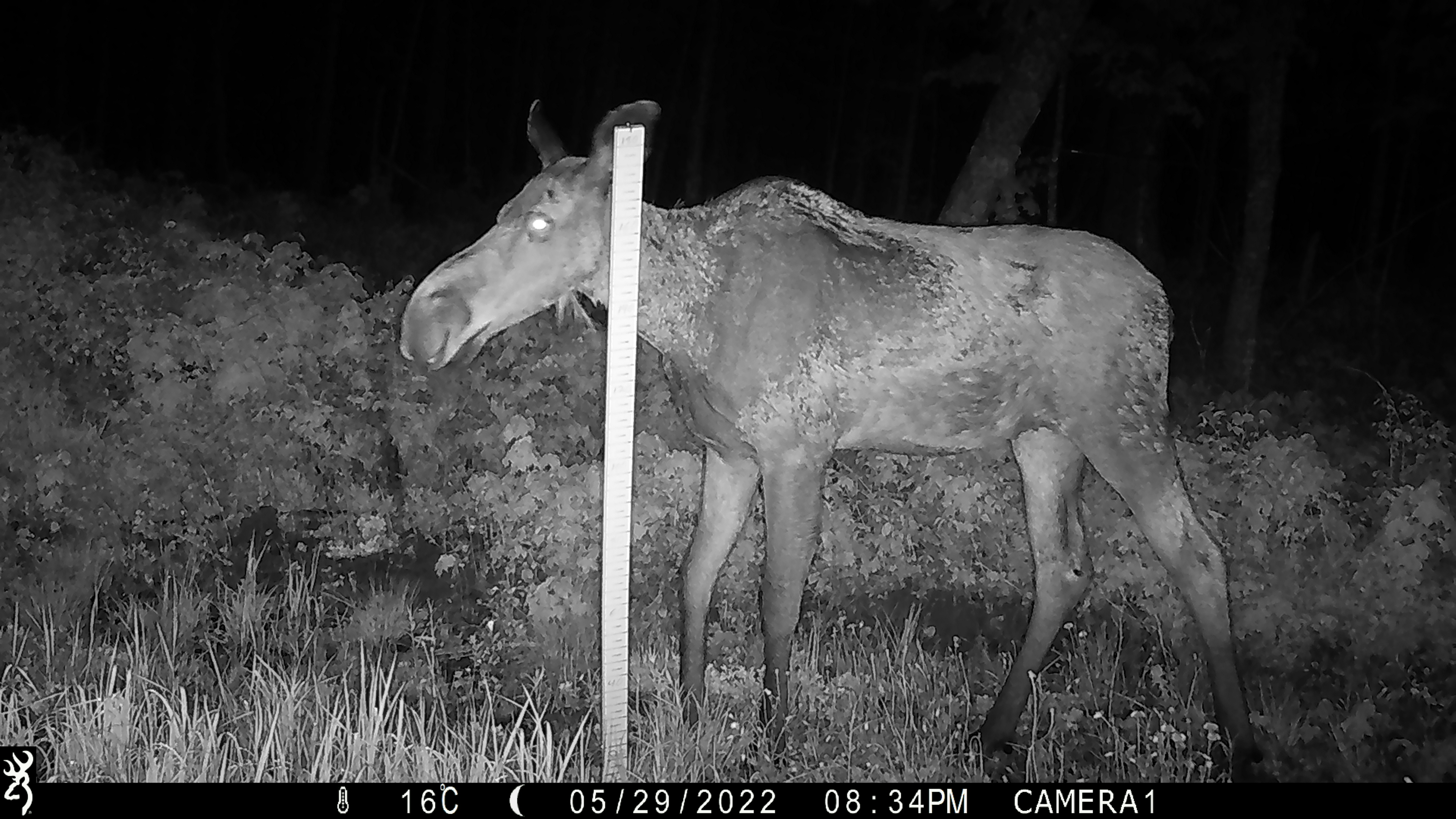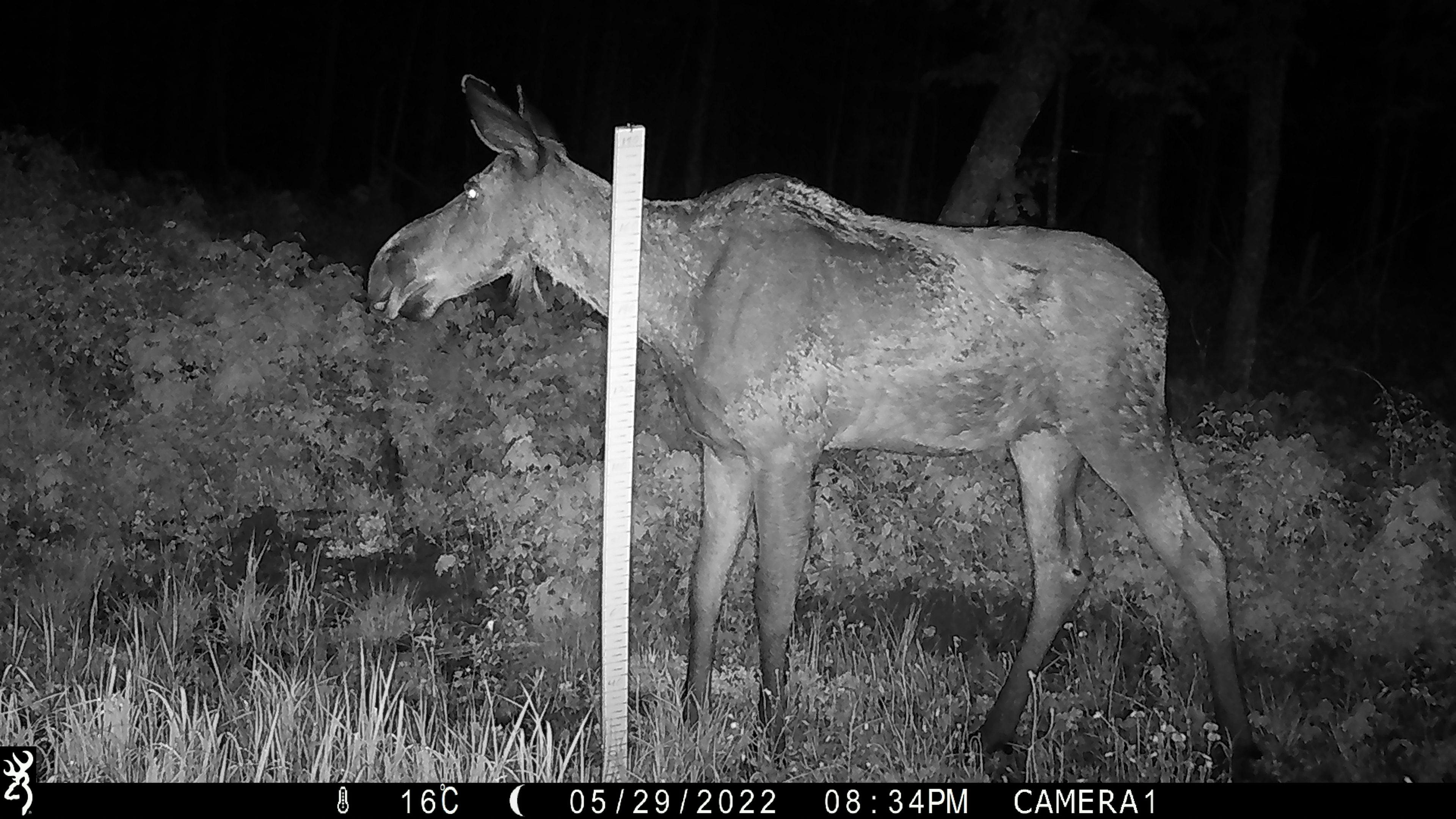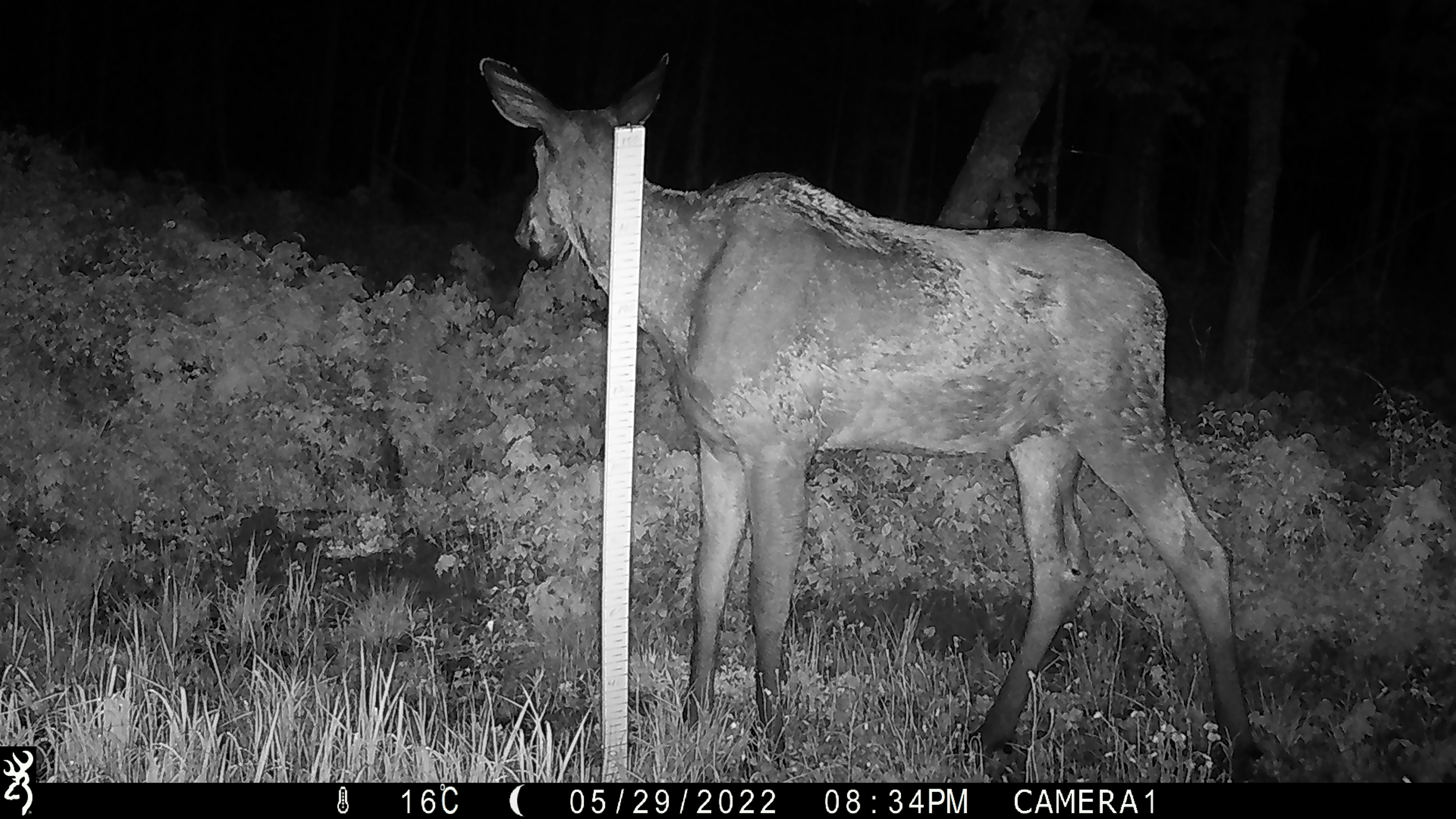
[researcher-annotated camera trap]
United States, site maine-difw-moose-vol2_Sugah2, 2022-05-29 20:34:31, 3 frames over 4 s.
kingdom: Animalia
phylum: Chordata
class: Mammalia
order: Artiodactyla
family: Cervidae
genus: Alces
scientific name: Alces alces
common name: moose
Moose (Alces alces).